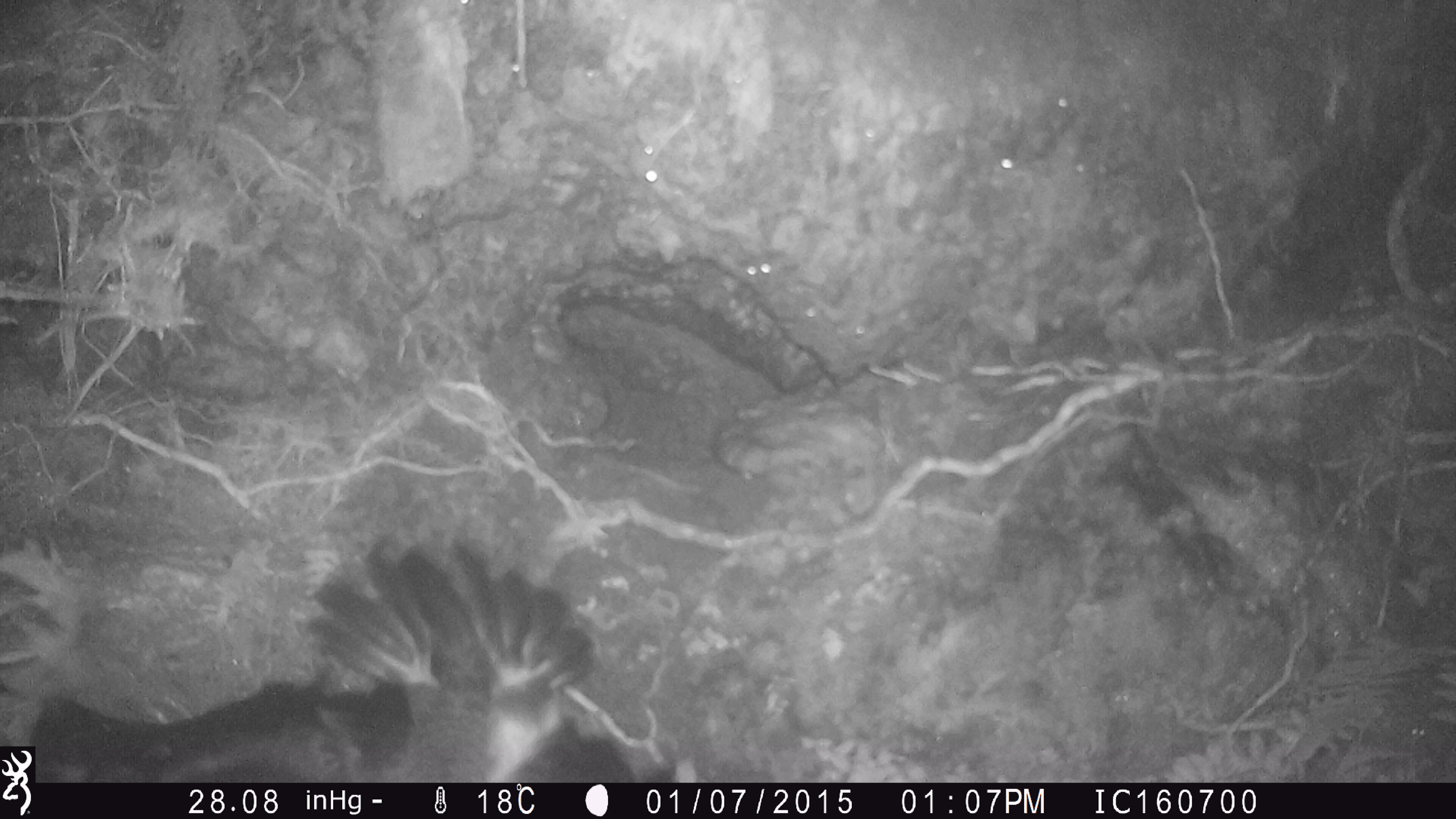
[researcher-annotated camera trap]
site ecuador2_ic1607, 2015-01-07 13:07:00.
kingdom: Animalia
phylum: Chordata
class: Aves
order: Procellariiformes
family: Procellariidae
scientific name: Procellariidae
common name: petrel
Petrel (Procellariidae).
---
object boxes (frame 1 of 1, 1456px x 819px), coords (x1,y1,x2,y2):
petrel: (0,528,681,786)